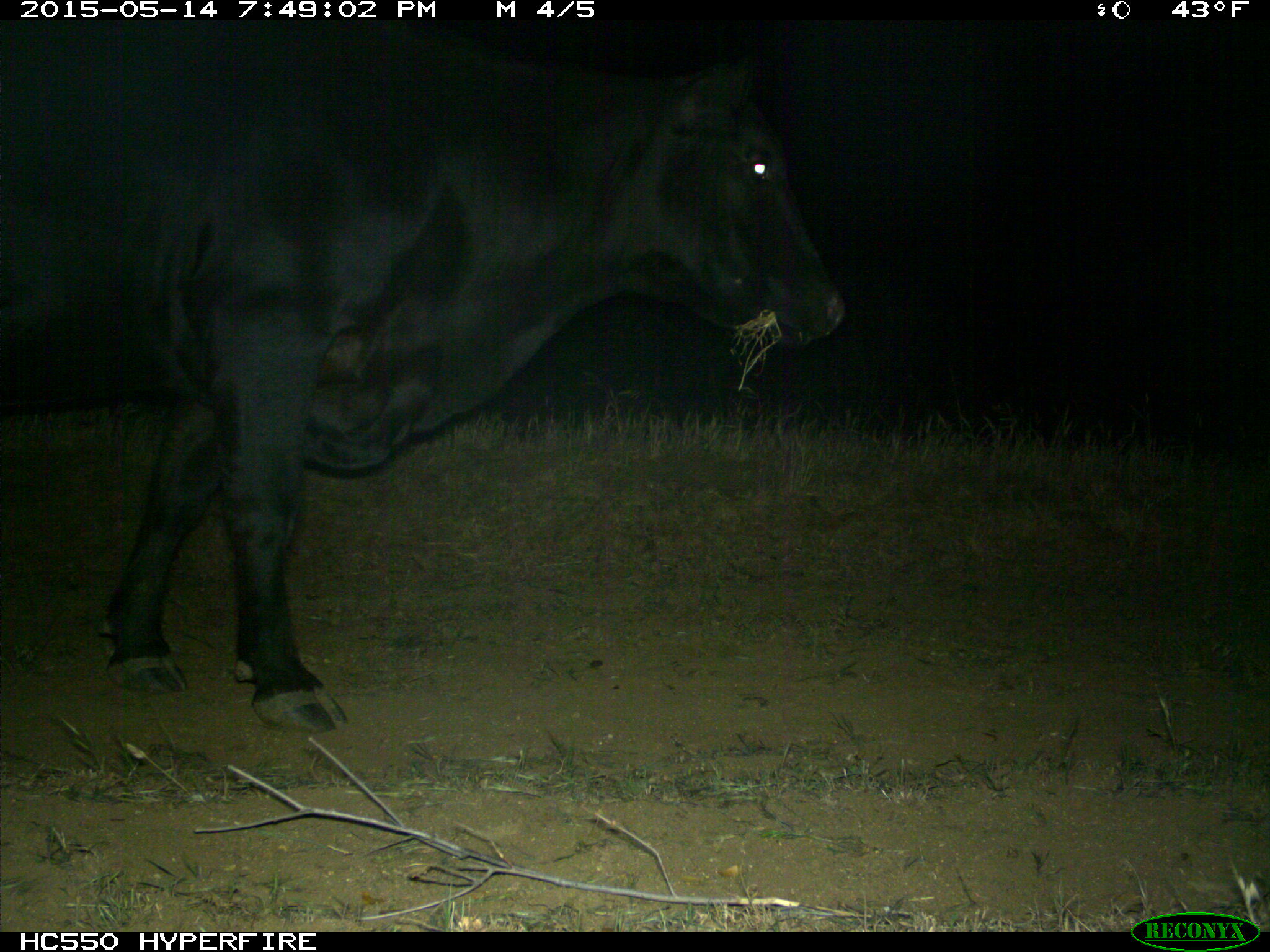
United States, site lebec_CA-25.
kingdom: Animalia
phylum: Chordata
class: Mammalia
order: Artiodactyla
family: Bovidae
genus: Bos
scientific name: Bos taurus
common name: domestic cow